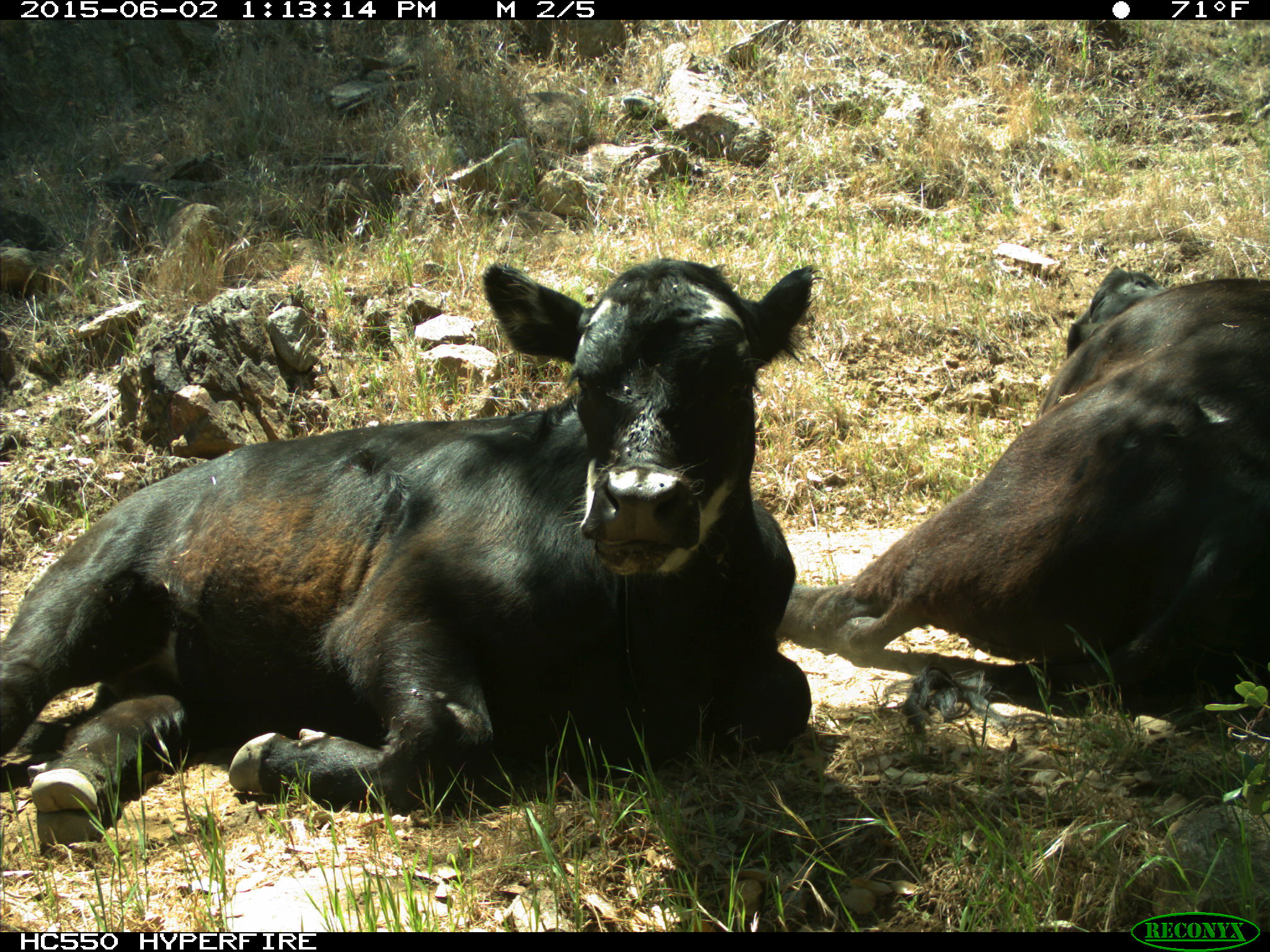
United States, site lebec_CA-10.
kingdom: Animalia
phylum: Chordata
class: Mammalia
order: Artiodactyla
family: Bovidae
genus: Bos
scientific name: Bos taurus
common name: domestic cow